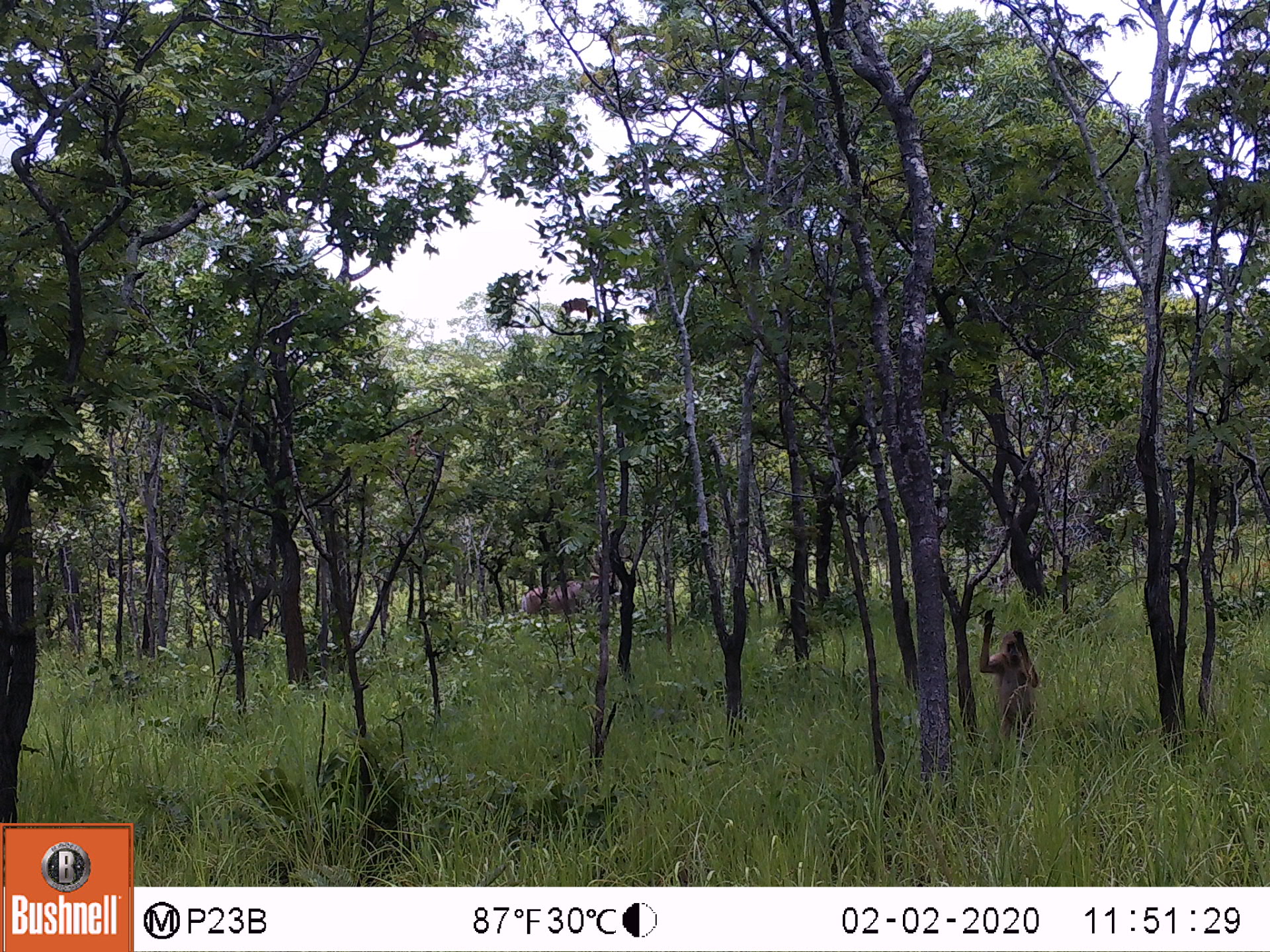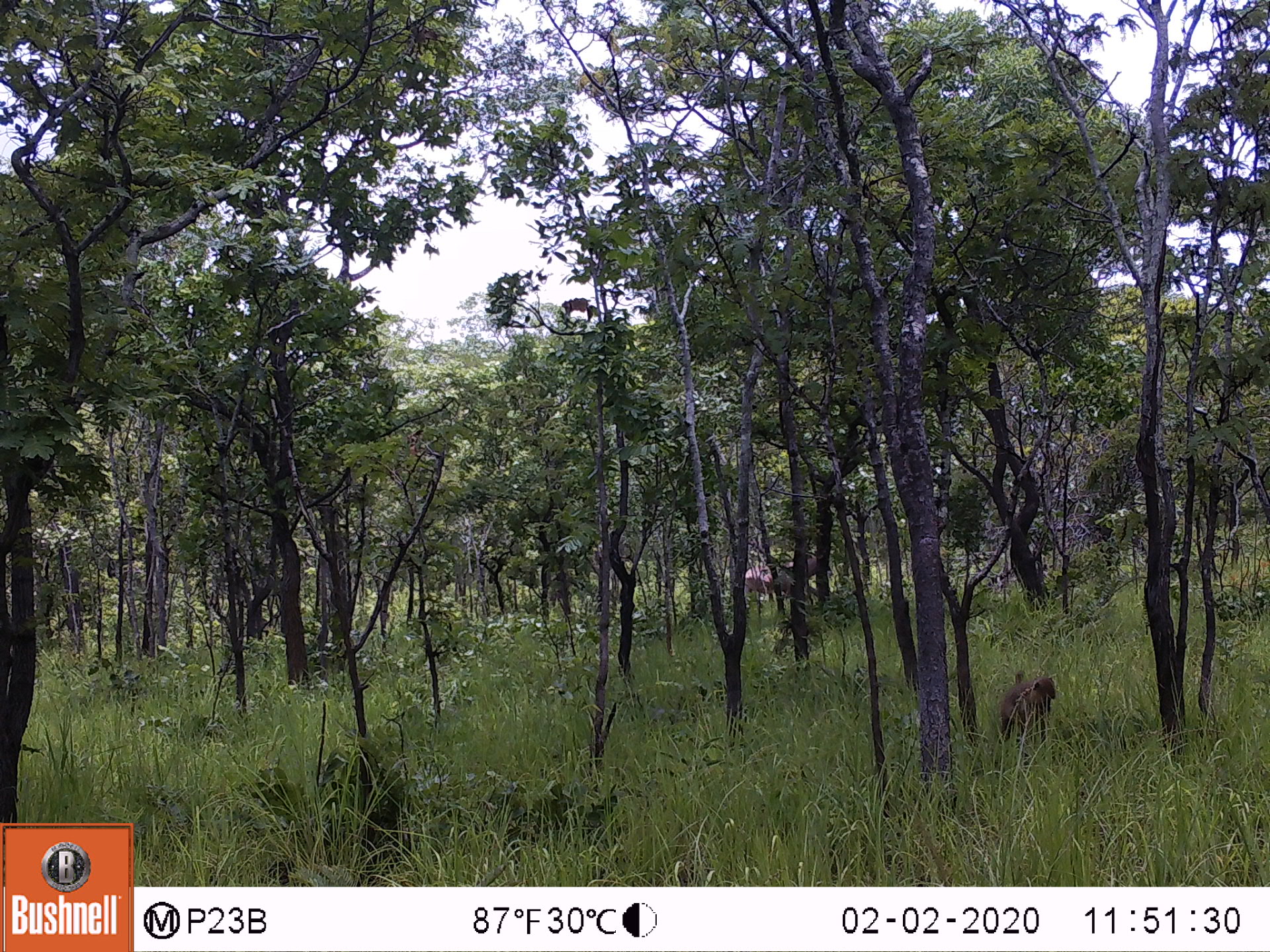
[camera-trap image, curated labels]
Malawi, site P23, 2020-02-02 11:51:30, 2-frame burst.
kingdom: Animalia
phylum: Chordata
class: Mammalia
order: Artiodactyla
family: Bovidae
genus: Hippotragus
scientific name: Hippotragus niger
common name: sable antelope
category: sable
Sable (sable antelope) (Hippotragus niger), count 1.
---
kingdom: Animalia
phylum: Chordata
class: Mammalia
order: Primates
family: Cercopithecidae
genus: Papio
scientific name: Papio cynocephalus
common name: yellow baboon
Yellow baboon (Papio cynocephalus), count 1.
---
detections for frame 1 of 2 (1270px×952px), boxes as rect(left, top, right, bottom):
sable: rect(521, 553, 622, 633)
yellow baboon: rect(983, 592, 1037, 752)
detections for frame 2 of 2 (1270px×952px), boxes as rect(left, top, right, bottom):
yellow baboon: rect(993, 668, 1072, 751)